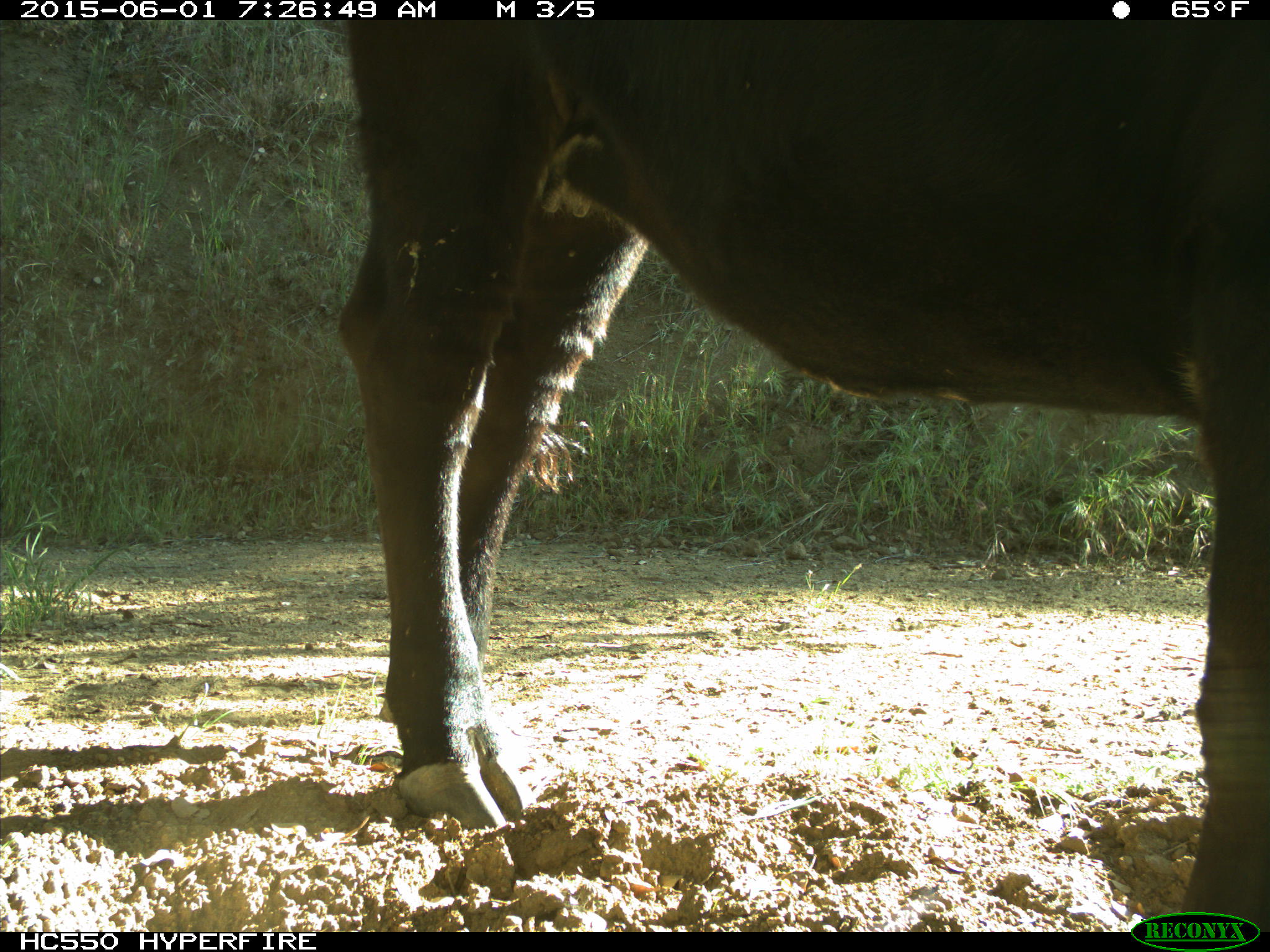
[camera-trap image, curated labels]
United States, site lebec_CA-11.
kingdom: Animalia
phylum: Chordata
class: Mammalia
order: Artiodactyla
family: Bovidae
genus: Bos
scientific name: Bos taurus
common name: domestic cow